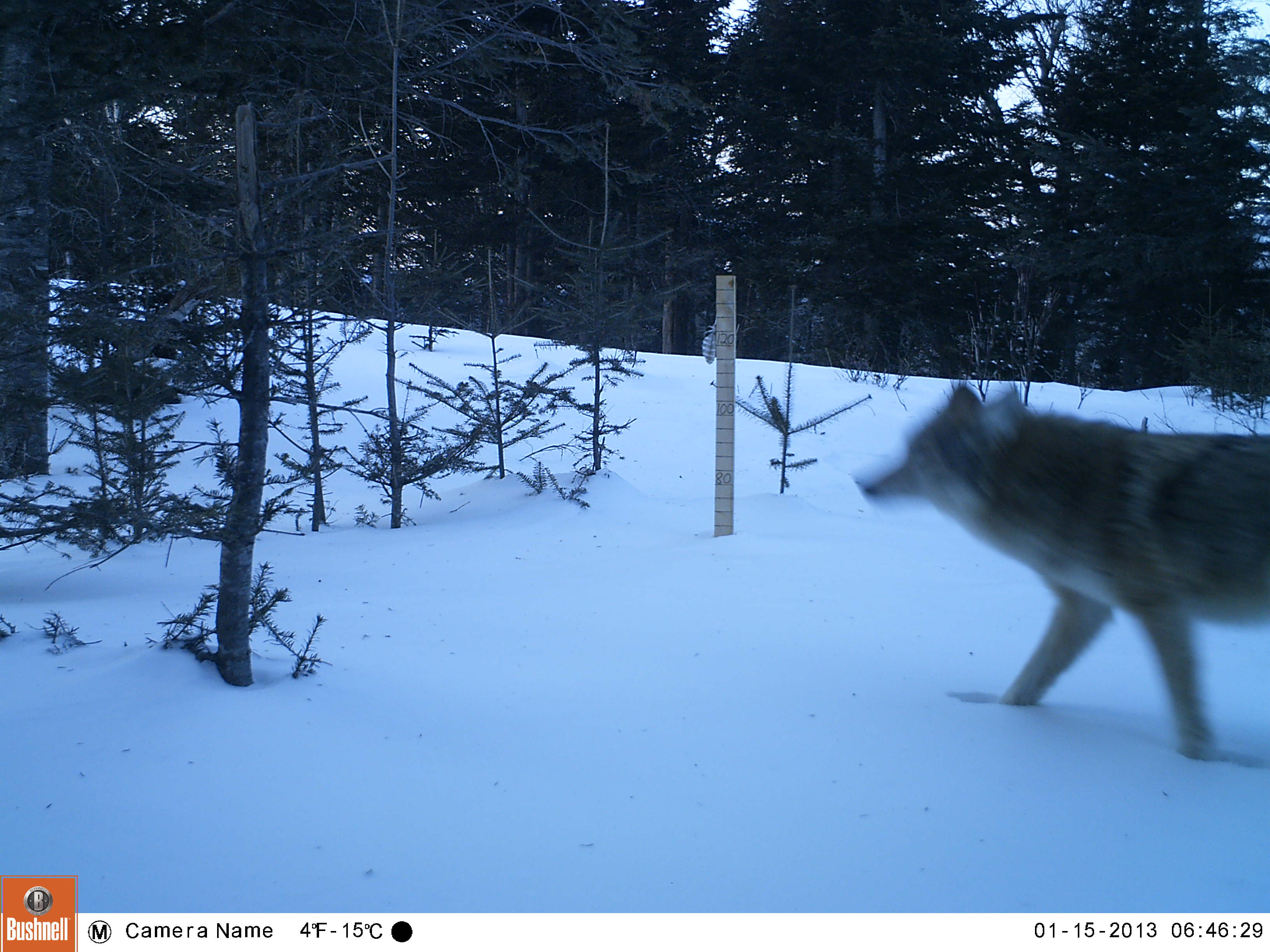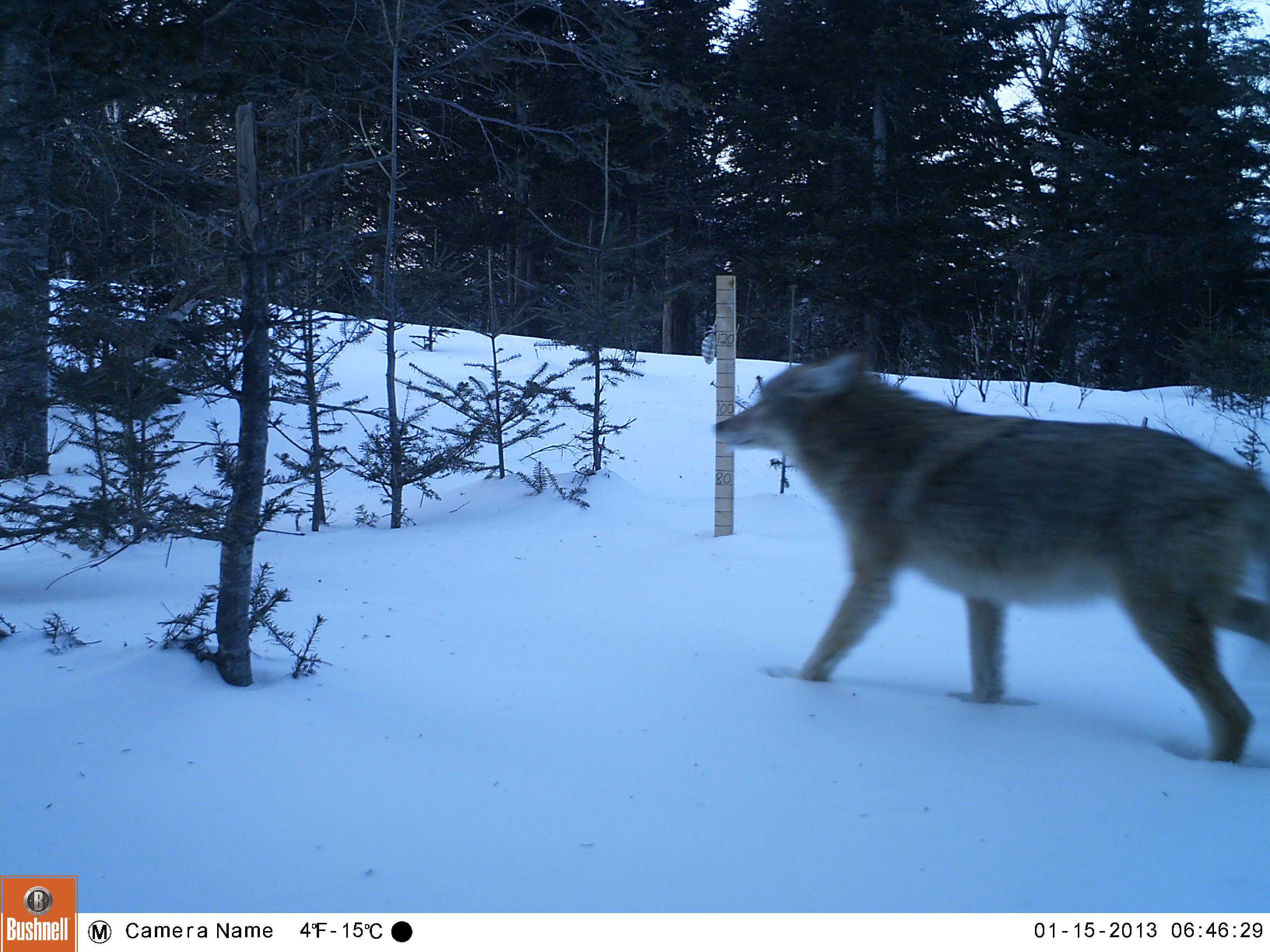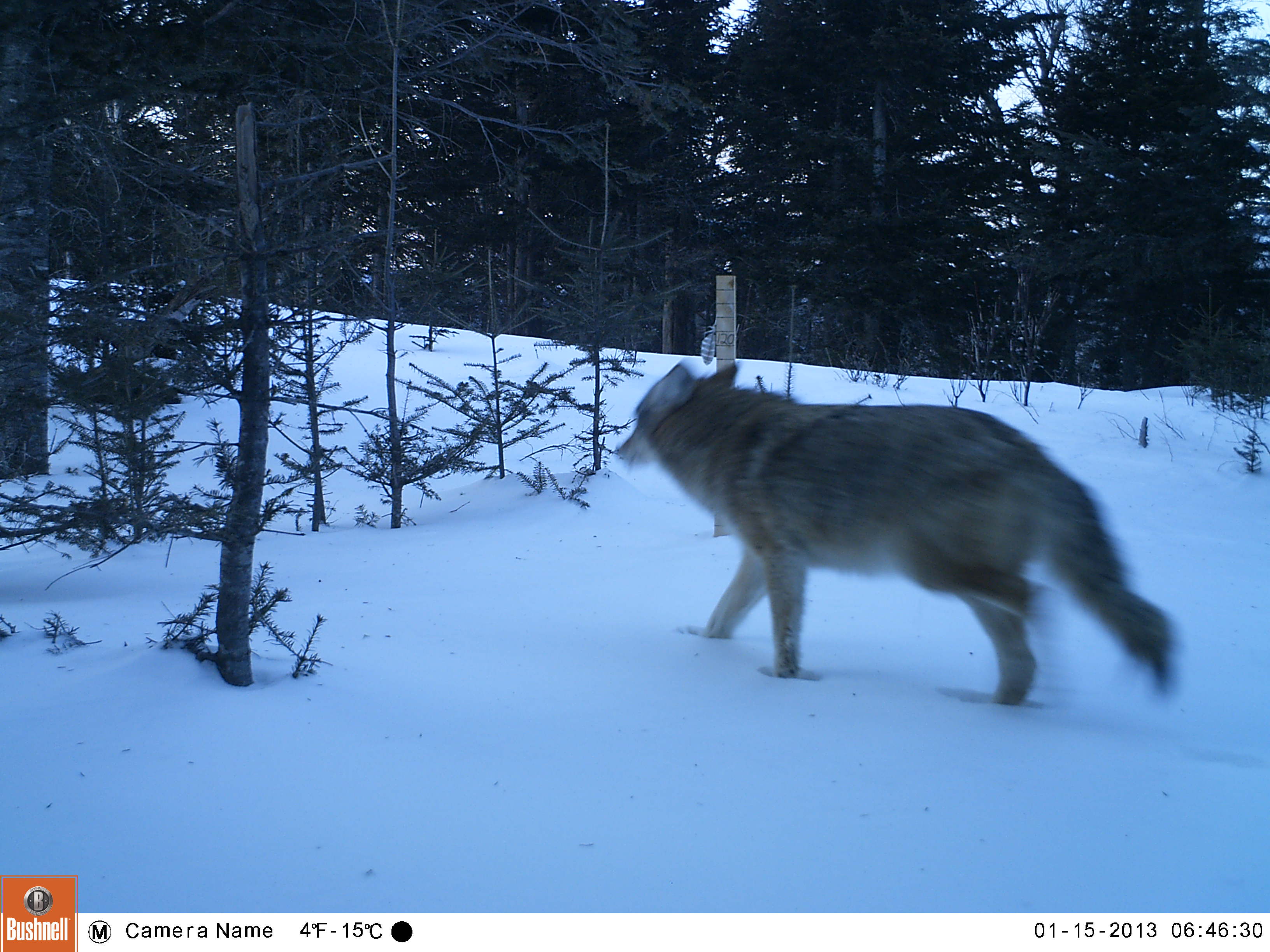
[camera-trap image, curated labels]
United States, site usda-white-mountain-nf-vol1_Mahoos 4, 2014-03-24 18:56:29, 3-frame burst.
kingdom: Animalia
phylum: Chordata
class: Mammalia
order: Carnivora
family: Canidae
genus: Canis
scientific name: Canis latrans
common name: coyote